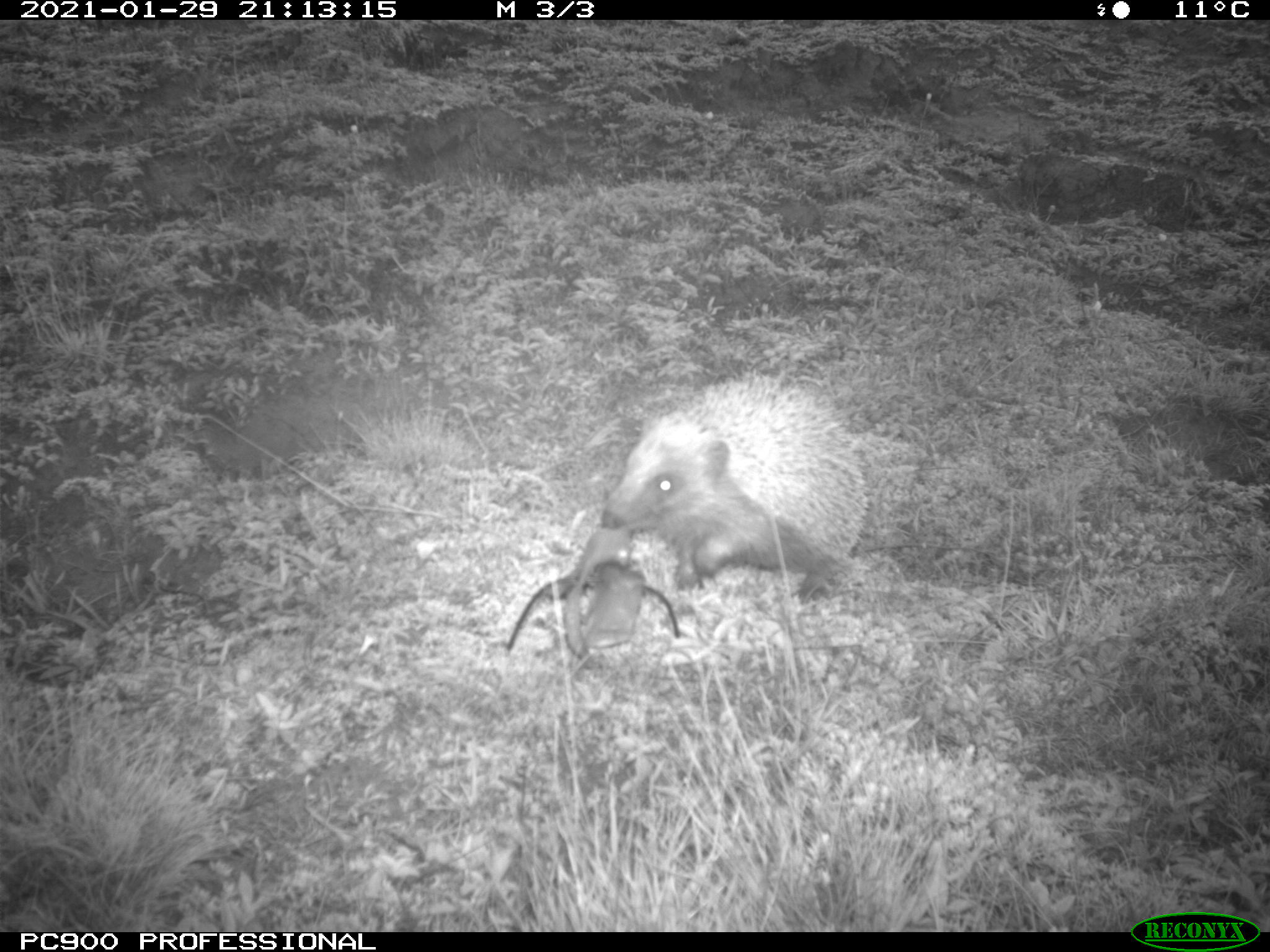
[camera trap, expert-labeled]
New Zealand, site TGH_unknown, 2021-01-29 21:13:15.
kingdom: Animalia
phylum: Chordata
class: Mammalia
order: Eulipotyphla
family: Erinaceidae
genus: Erinaceus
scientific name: Erinaceus europaeus europaeus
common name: european hedgehog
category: hedgehog